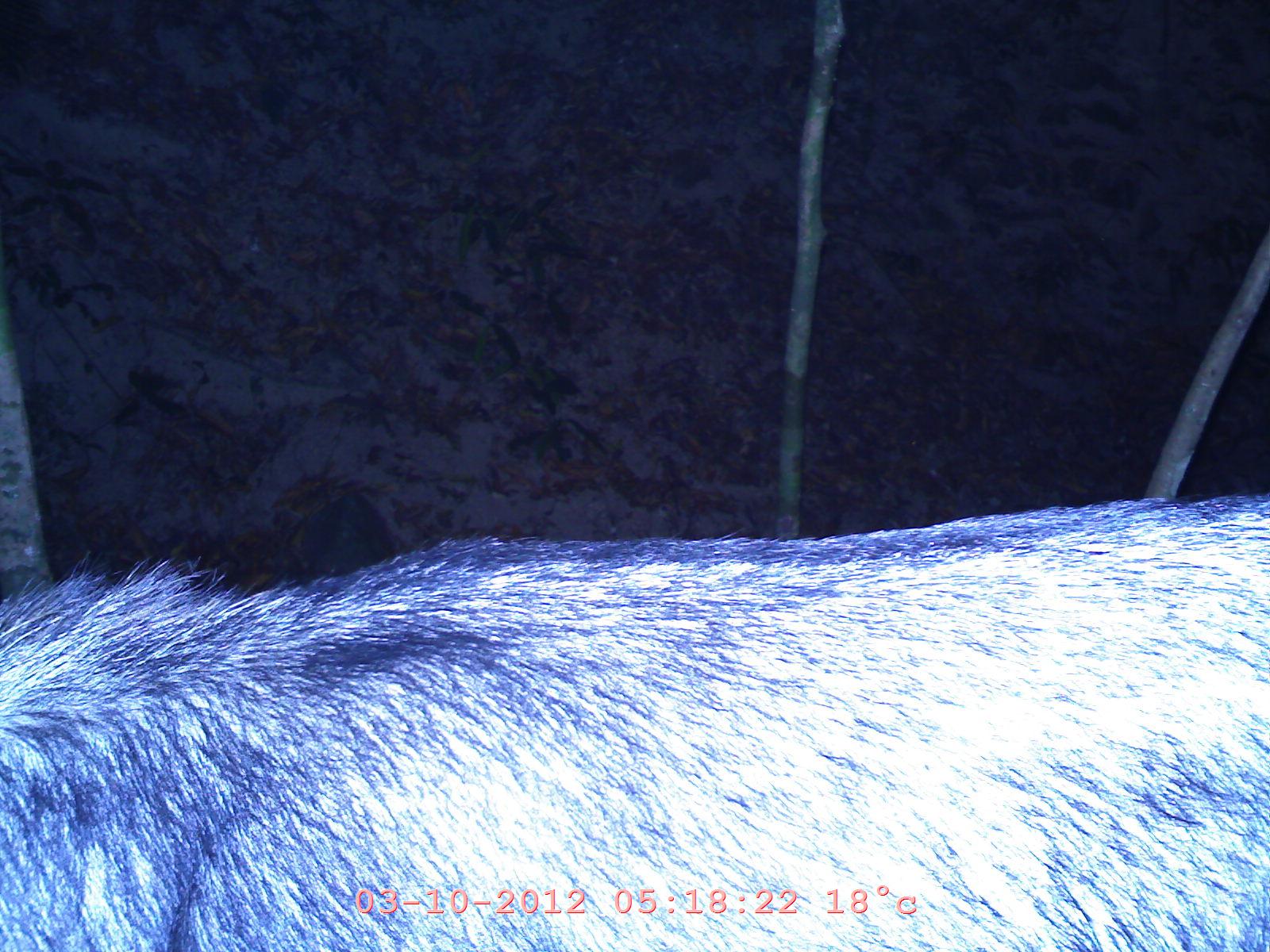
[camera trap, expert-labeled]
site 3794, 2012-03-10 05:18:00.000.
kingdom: Animalia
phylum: Chordata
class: Mammalia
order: Artiodactyla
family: Bovidae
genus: Capricornis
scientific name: Capricornis sumatraensis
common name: chinese serow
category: capricornis milneedwardsii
Capricornis milneedwardsii (chinese serow) (Capricornis sumatraensis), count 1.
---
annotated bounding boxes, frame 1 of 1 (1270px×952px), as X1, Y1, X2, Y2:
capricornis milneedwardsii: 2, 495, 1270, 950